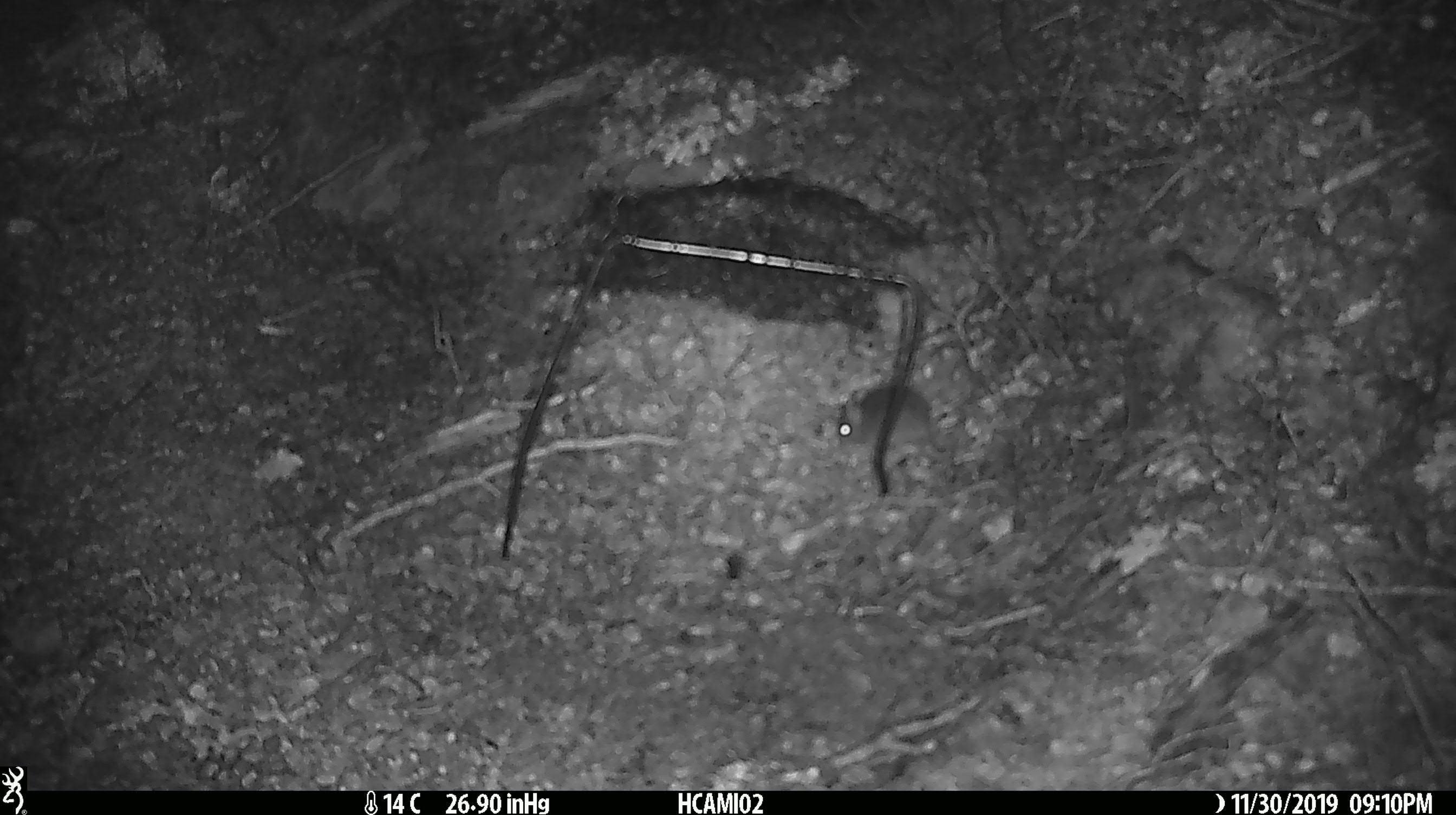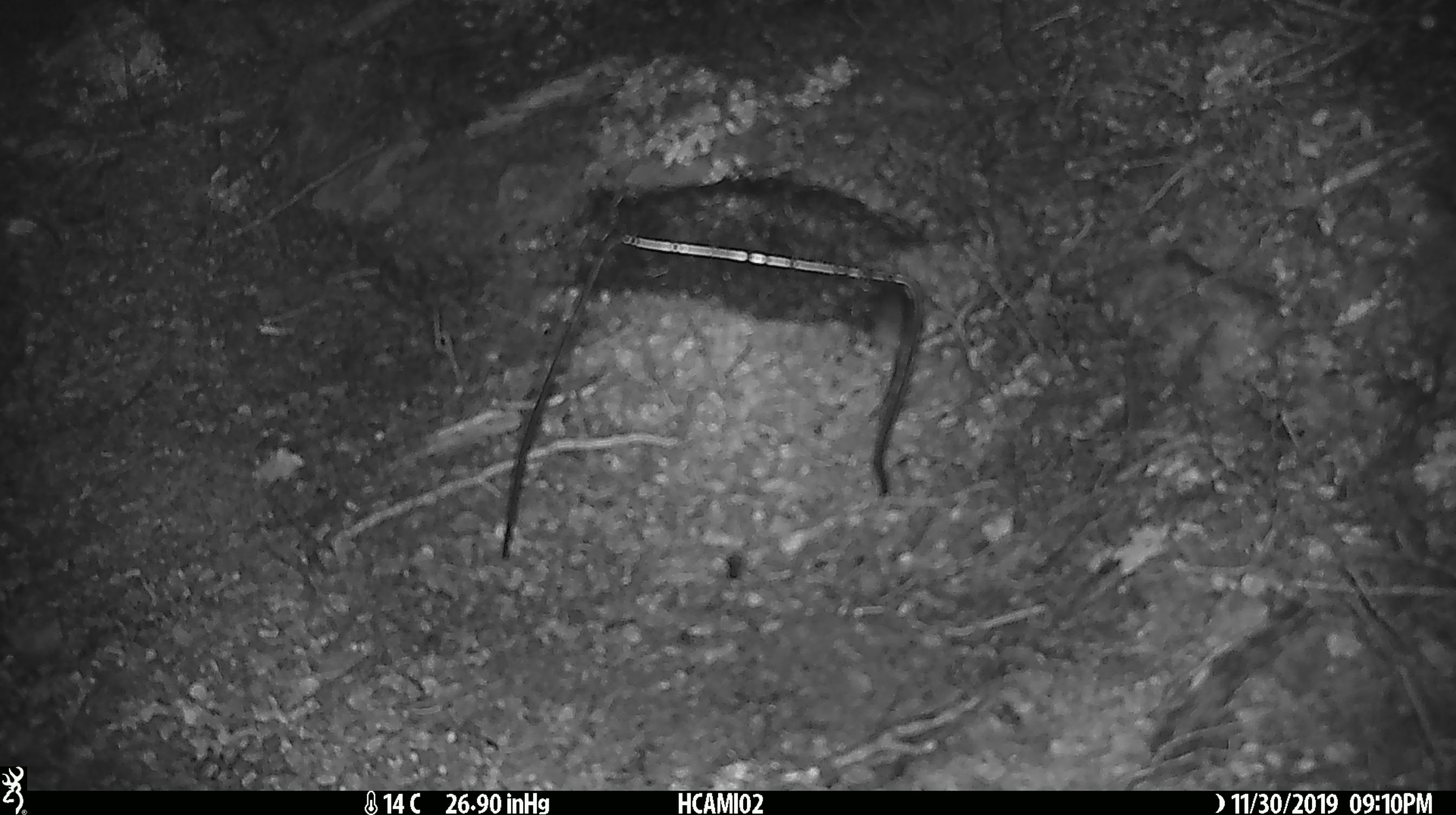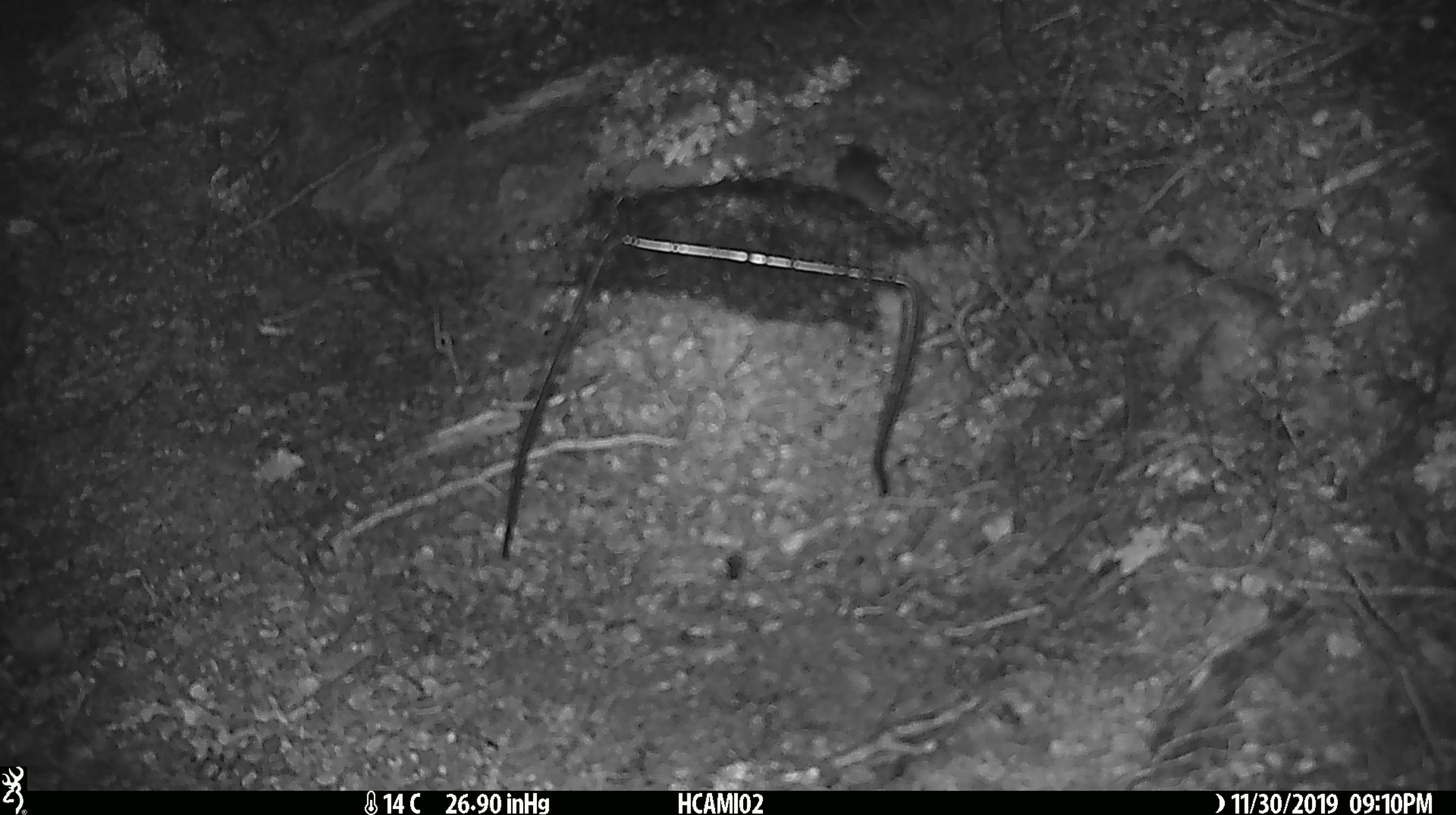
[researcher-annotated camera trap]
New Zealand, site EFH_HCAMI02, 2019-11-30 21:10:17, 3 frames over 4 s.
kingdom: Animalia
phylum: Chordata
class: Mammalia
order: Rodentia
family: Muridae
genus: Mus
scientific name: Mus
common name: mouse